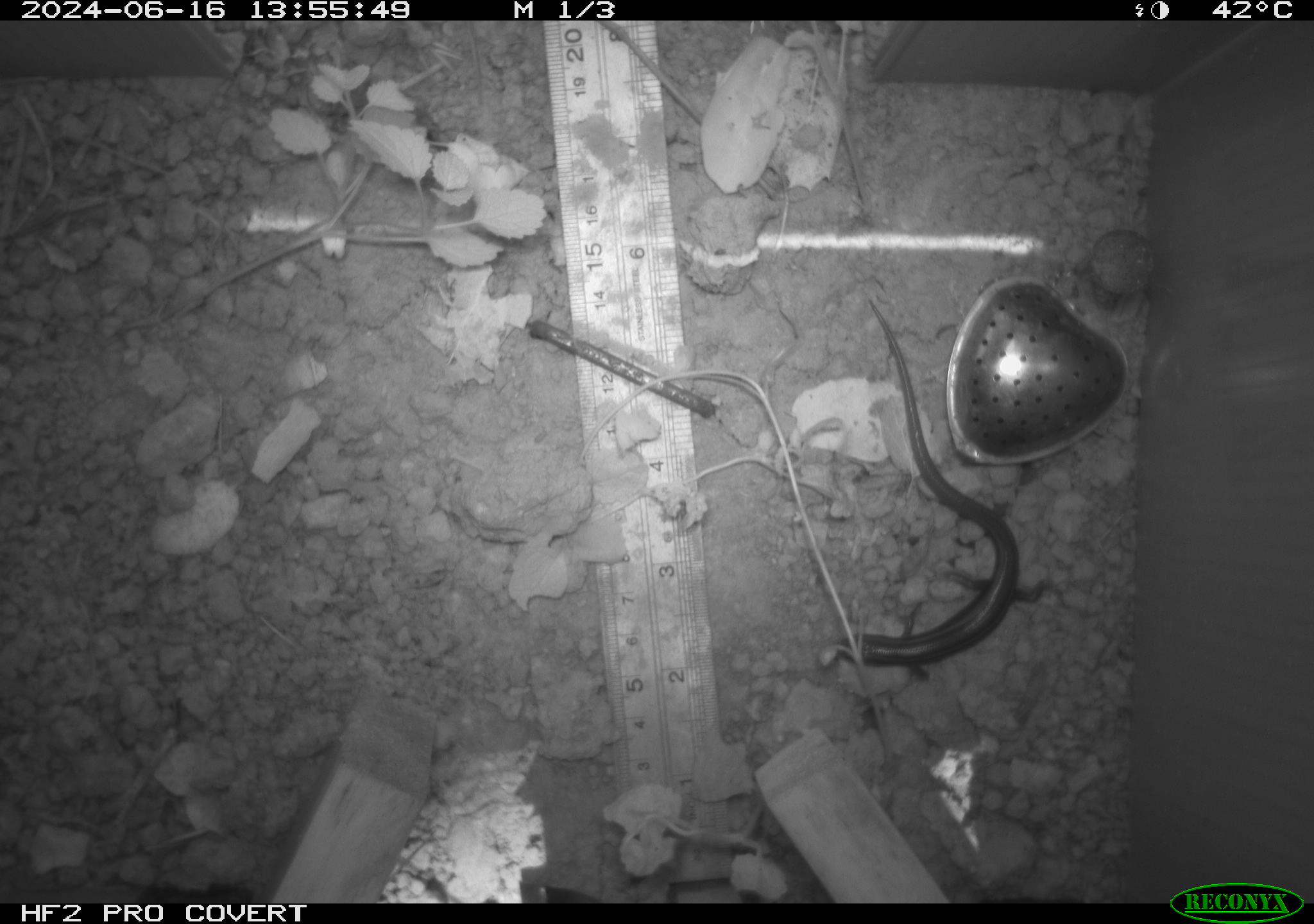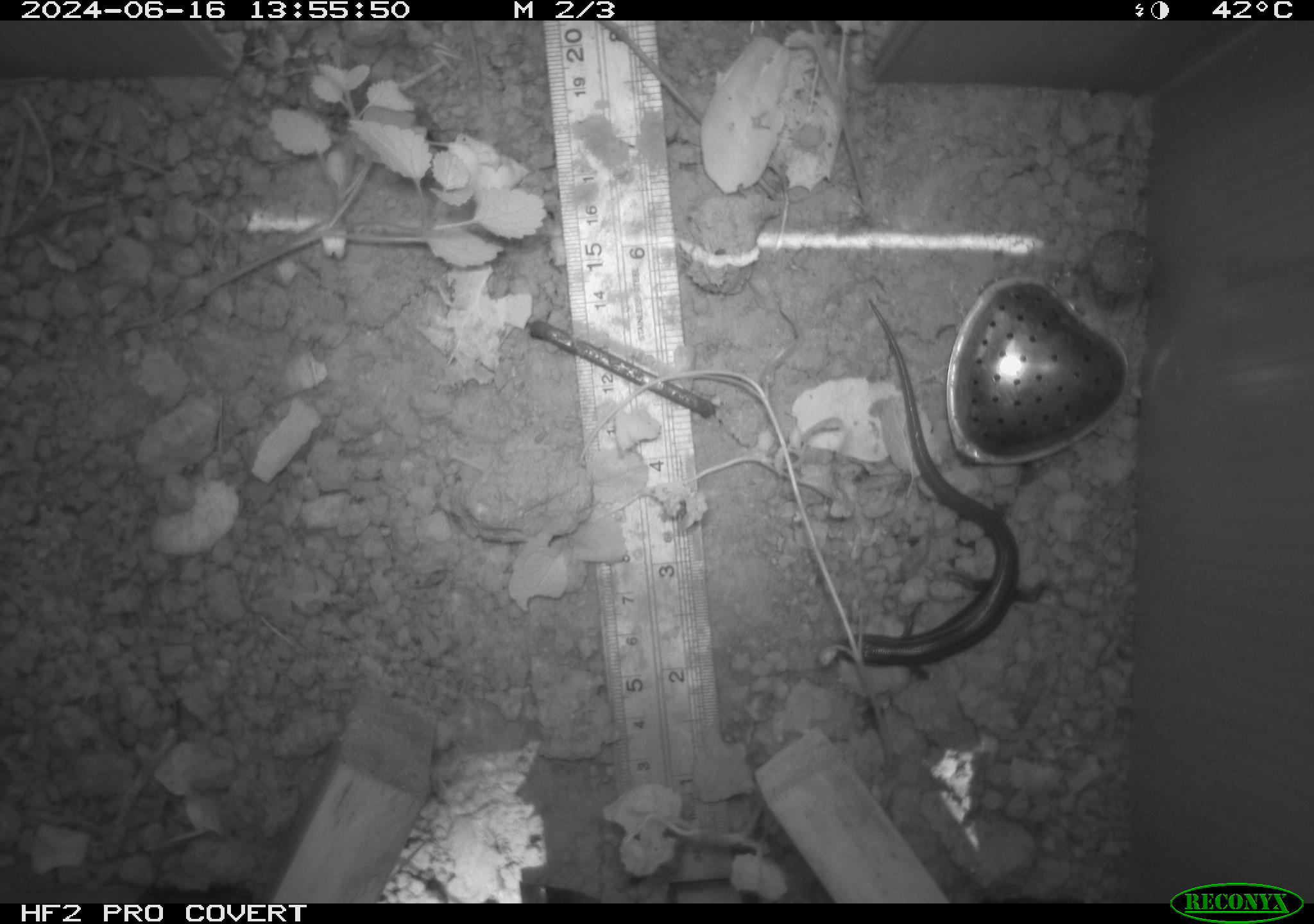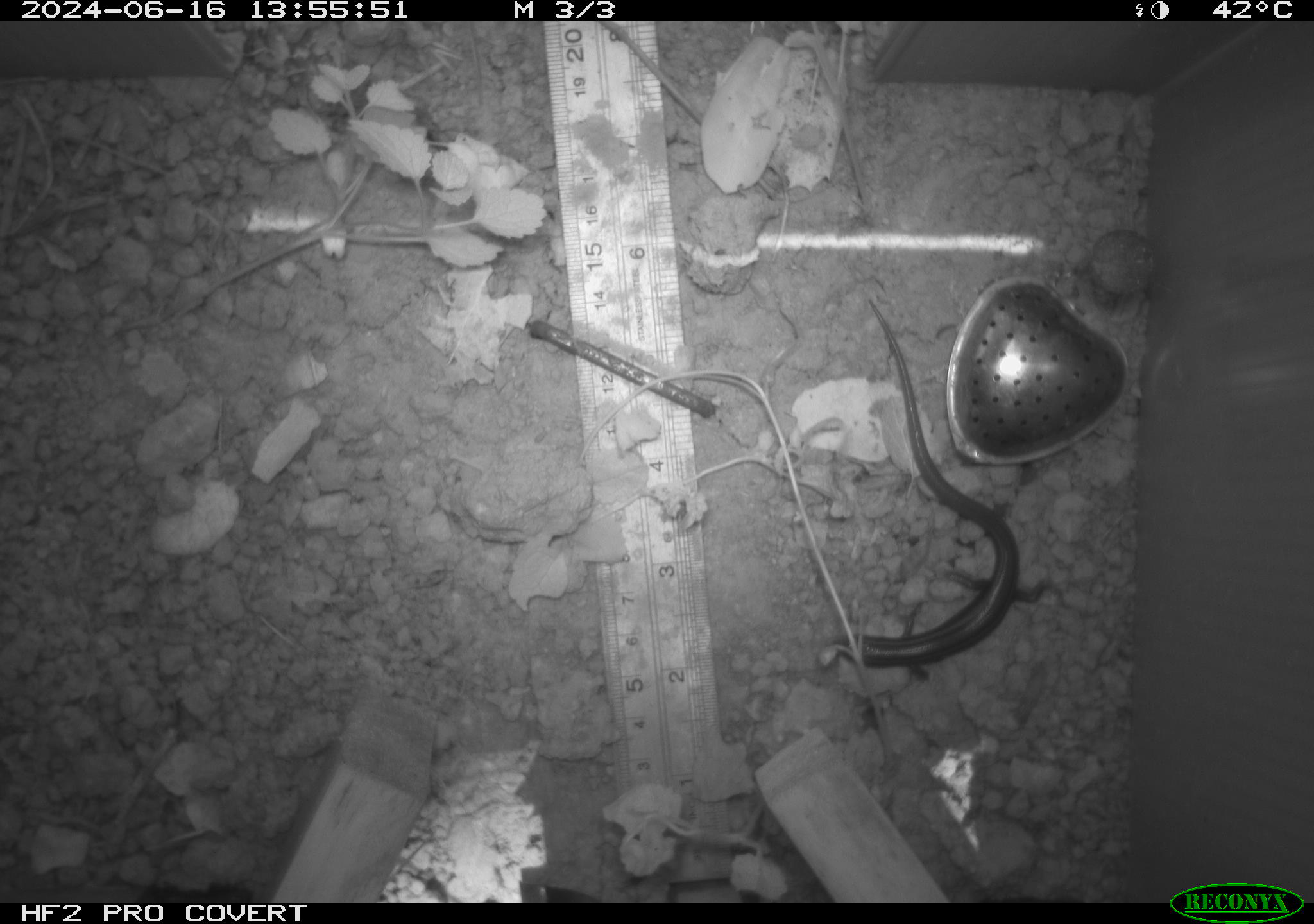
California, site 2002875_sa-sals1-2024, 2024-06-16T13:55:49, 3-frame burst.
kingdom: Animalia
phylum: Chordata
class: Reptilia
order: Squamata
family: Scincidae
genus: Plestiodon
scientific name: Plestiodon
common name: blue-tailed skinks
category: plestiodon species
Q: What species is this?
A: Plestiodon species (blue-tailed skinks) (Plestiodon).